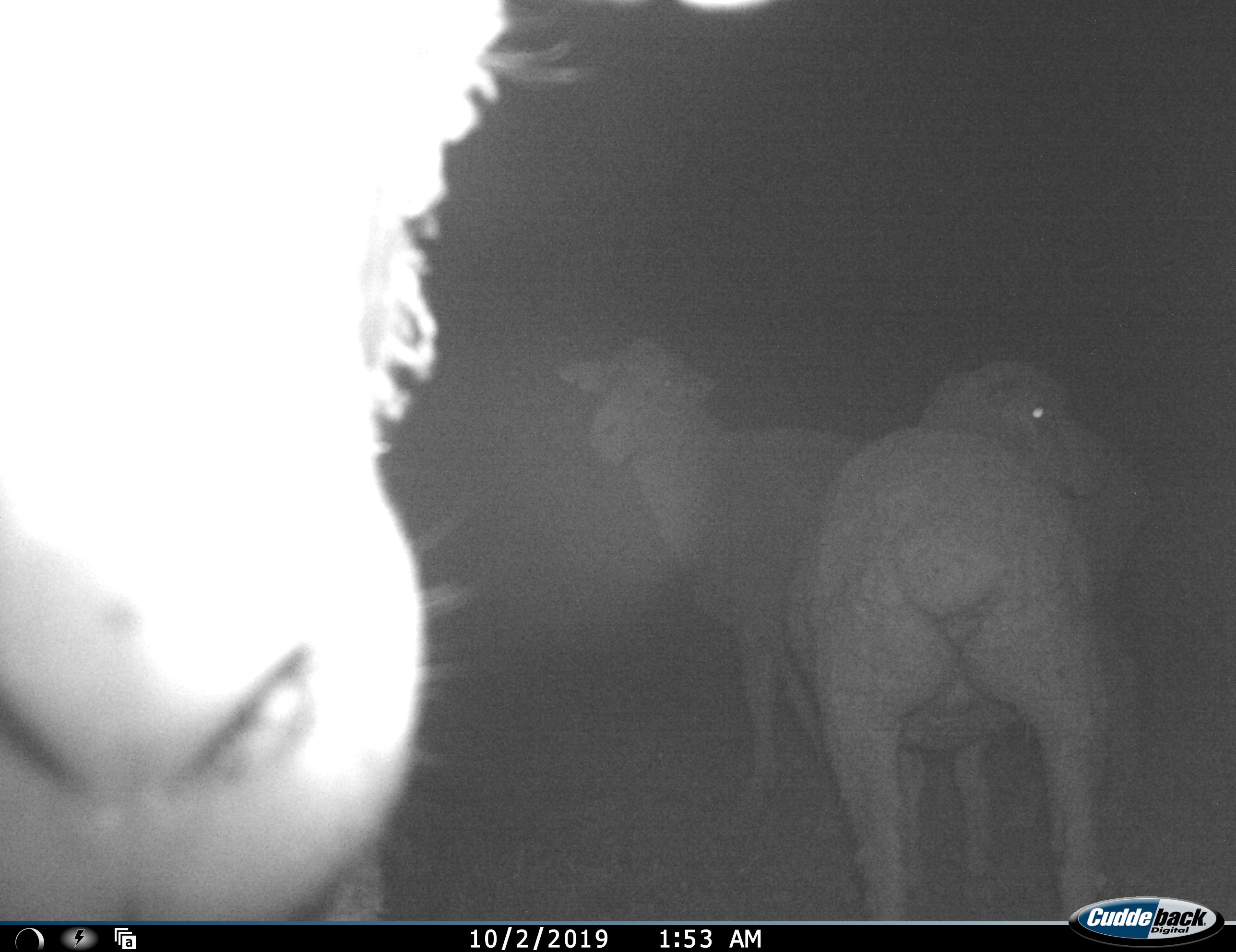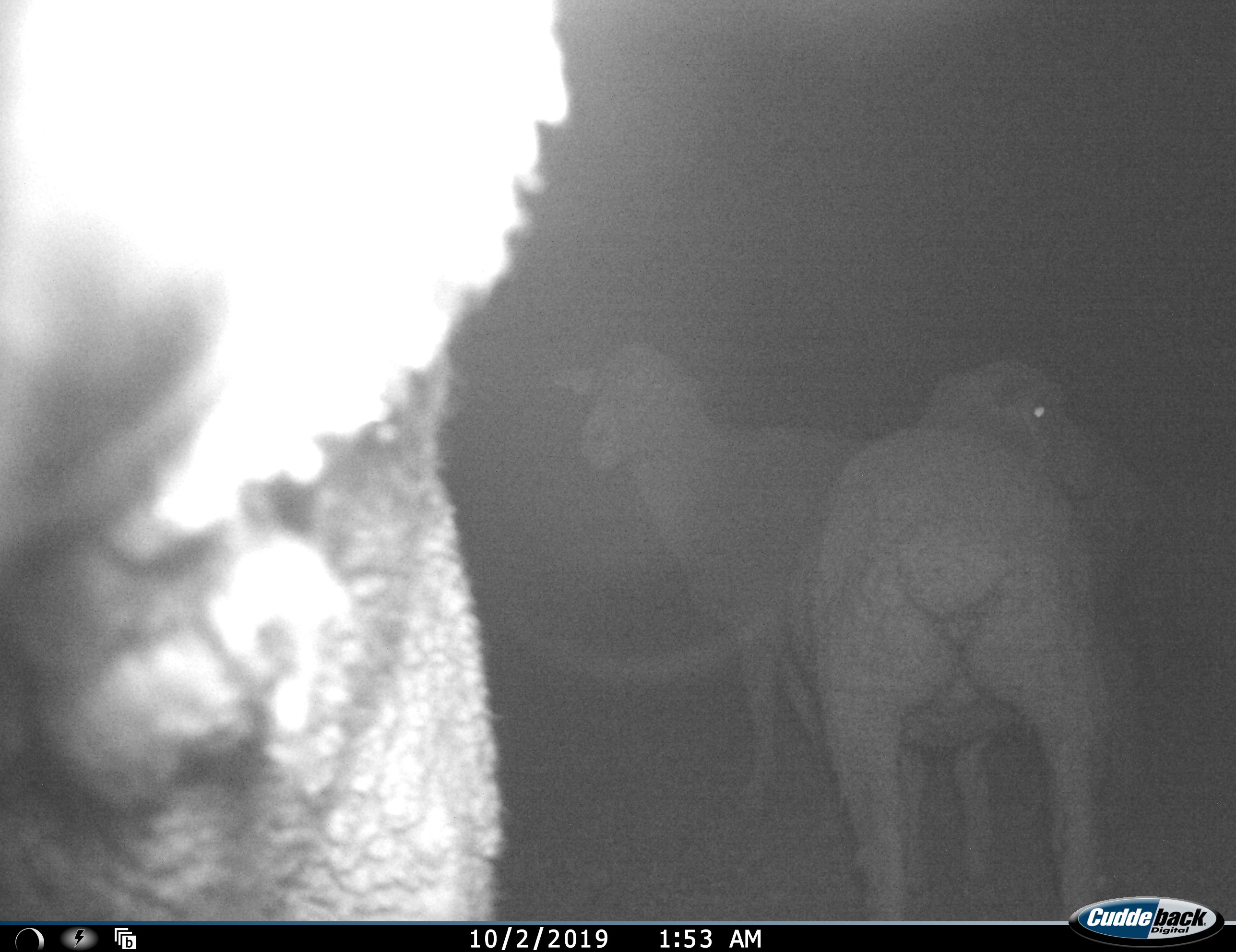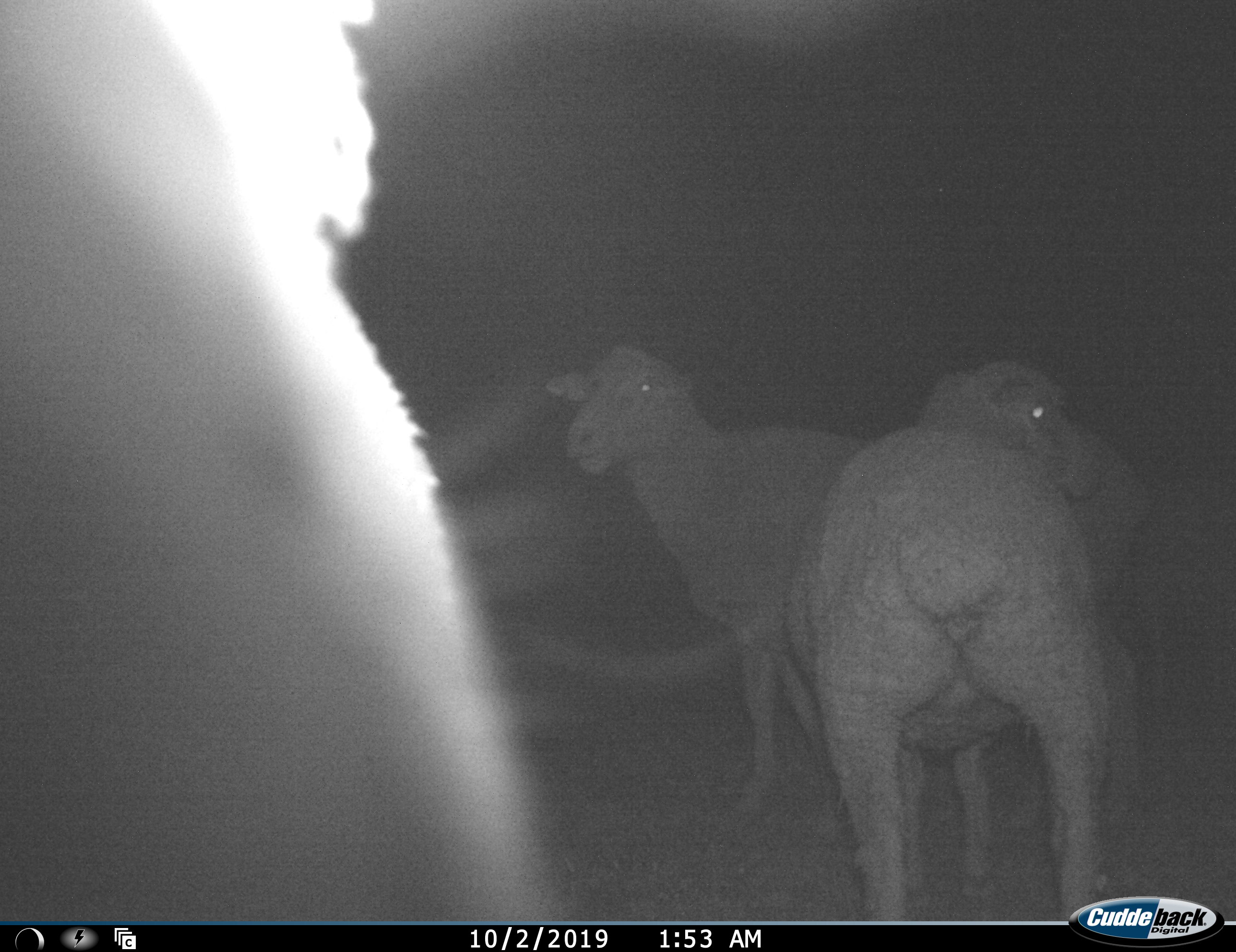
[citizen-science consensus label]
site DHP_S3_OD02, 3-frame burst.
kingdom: Animalia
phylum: Chordata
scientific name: Vertebrata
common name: domestic animal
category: domesticanimal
Domesticanimal (domestic animal) (Vertebrata), count 3. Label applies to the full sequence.